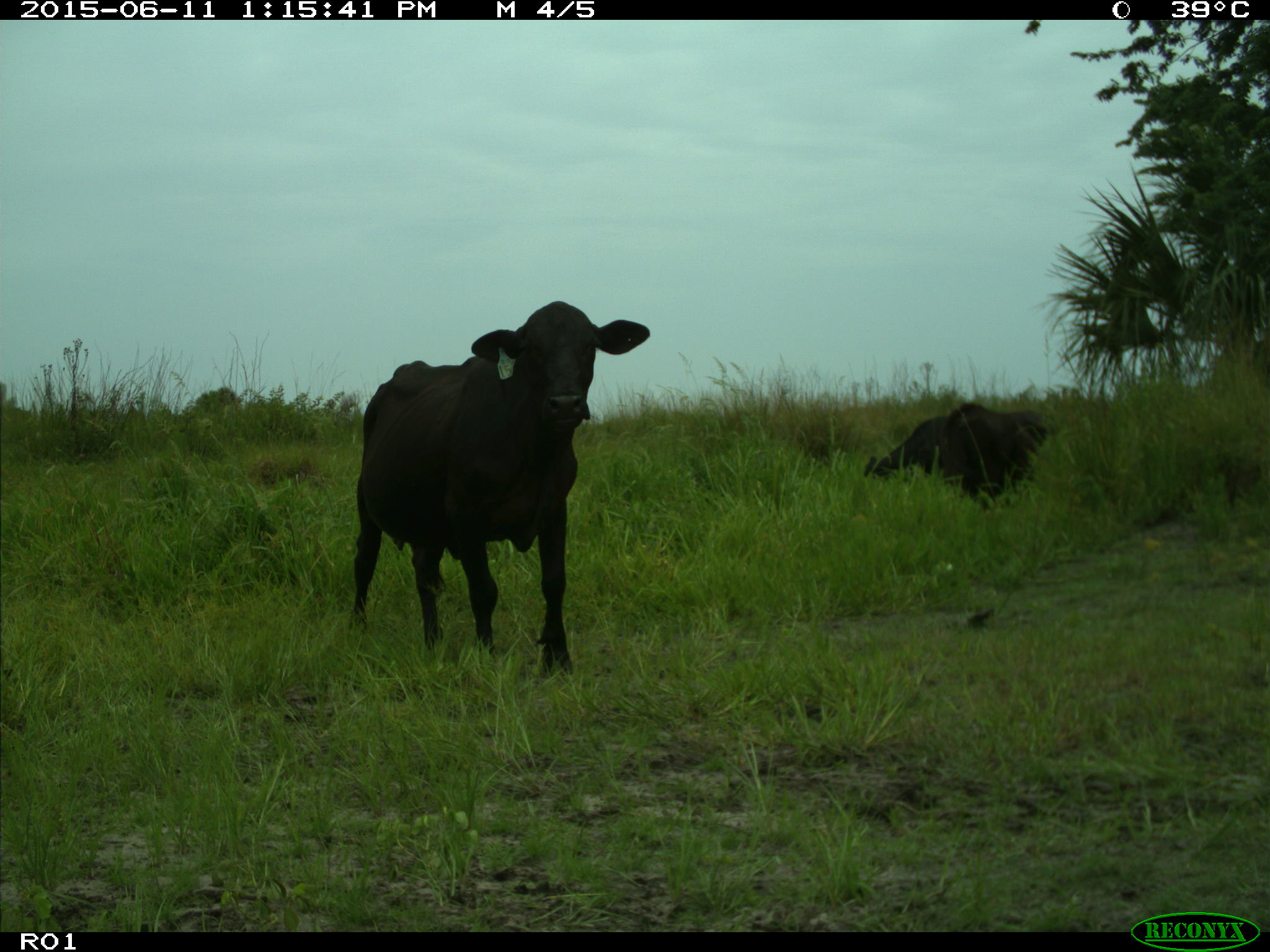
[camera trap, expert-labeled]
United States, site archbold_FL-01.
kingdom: Animalia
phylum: Chordata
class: Mammalia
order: Artiodactyla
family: Bovidae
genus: Bos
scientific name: Bos taurus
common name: domestic cow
Bos taurus (domestic cow).